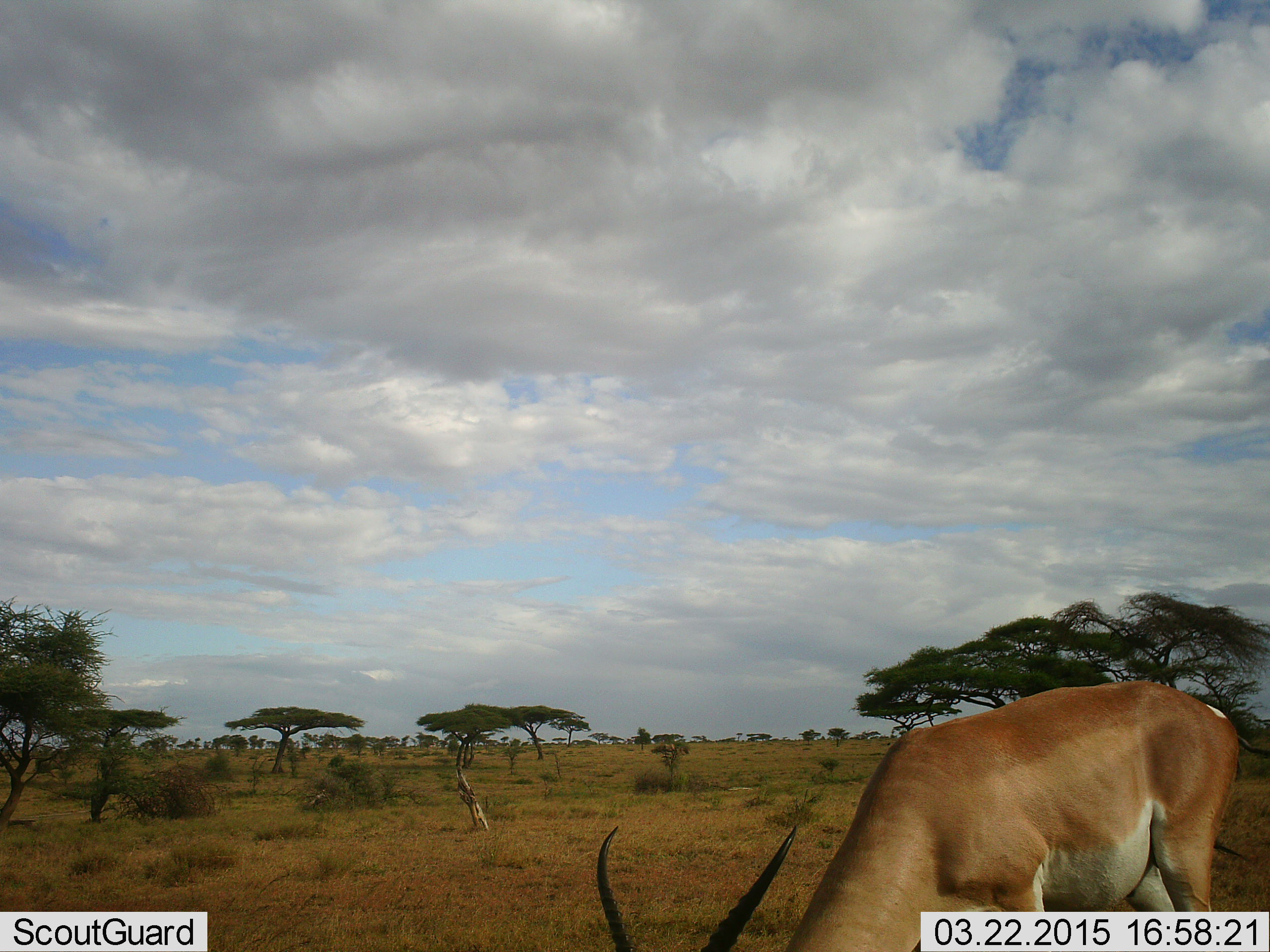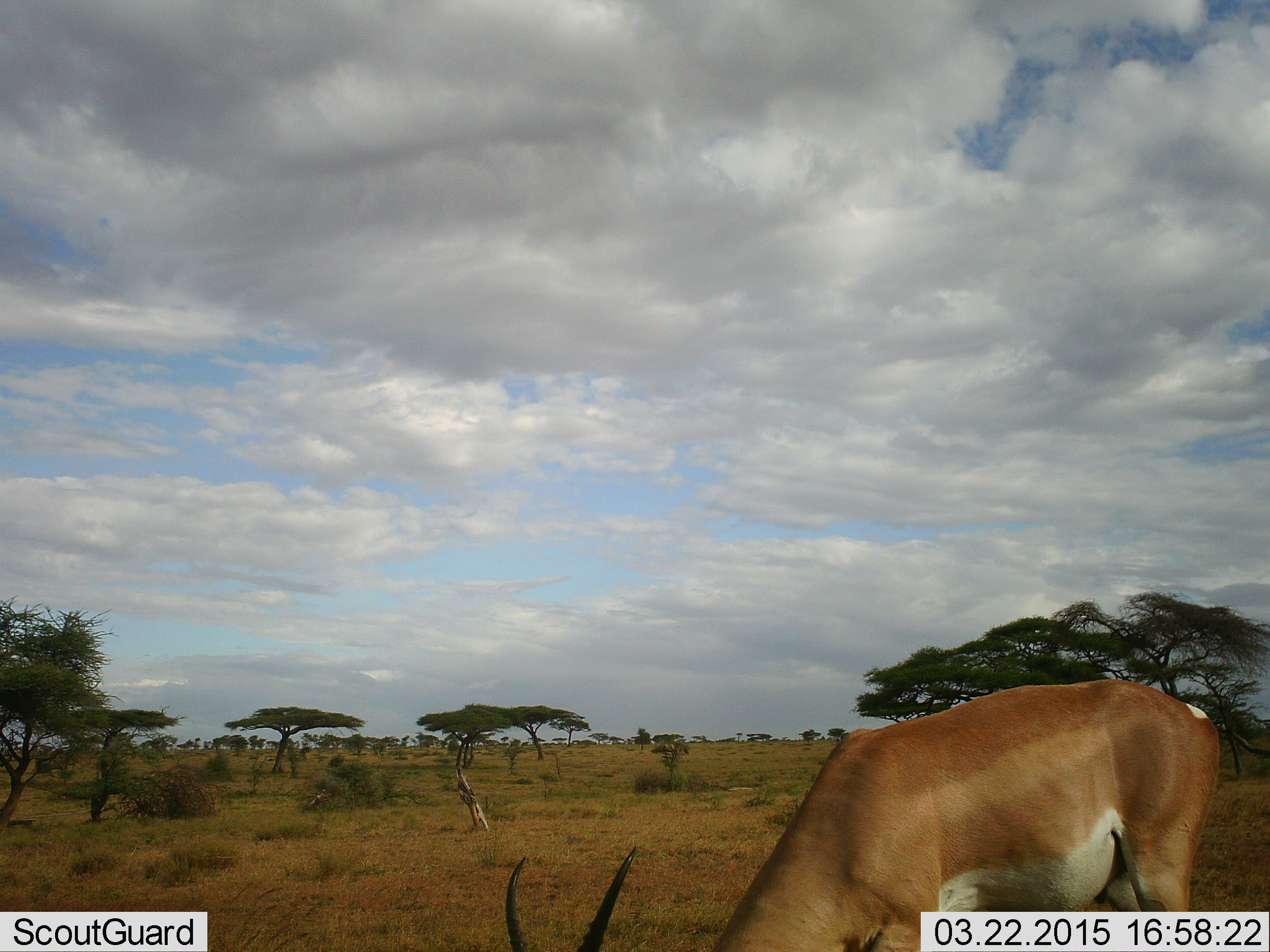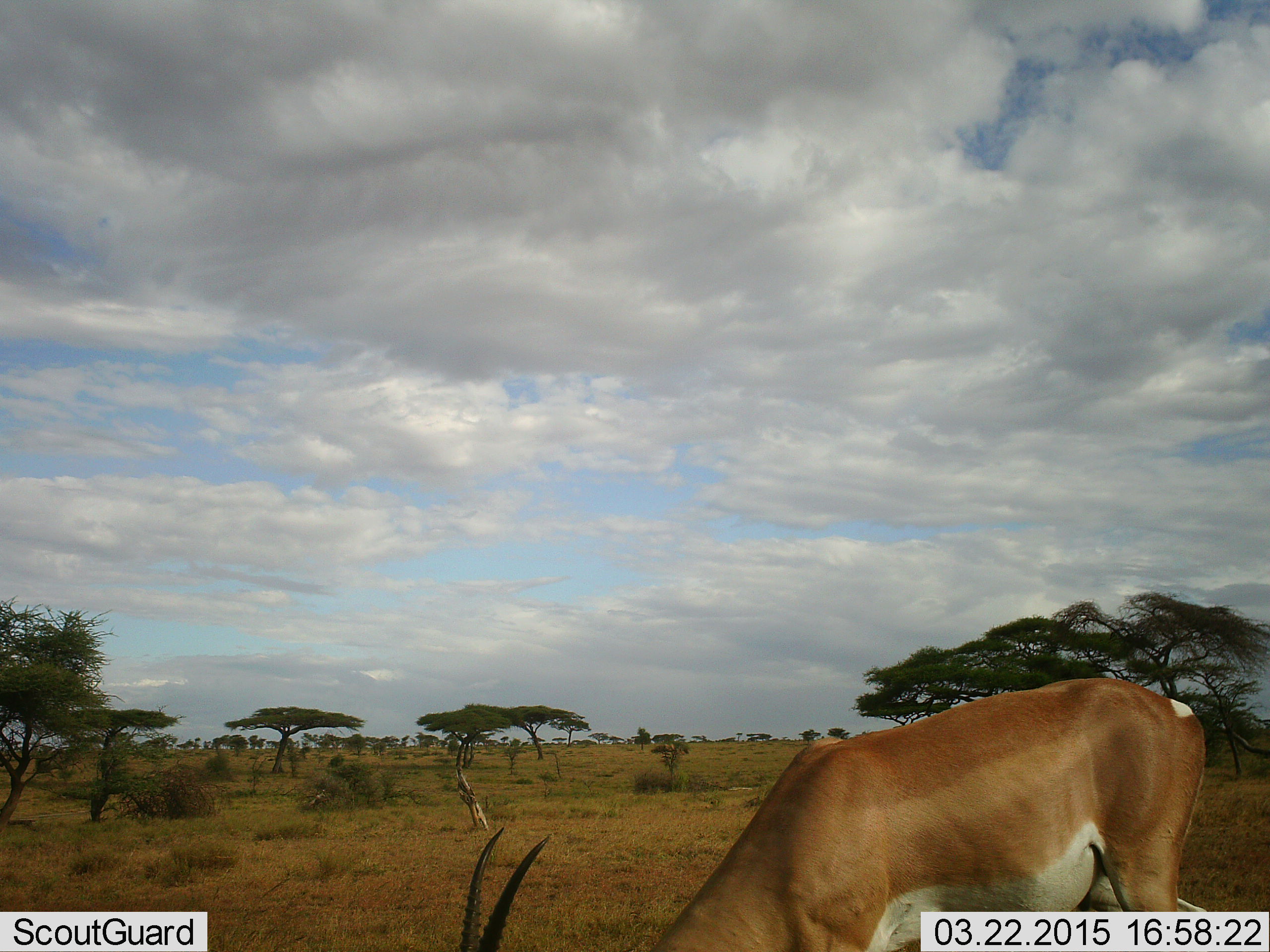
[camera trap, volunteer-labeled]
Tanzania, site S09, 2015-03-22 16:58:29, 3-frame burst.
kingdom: Animalia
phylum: Chordata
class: Mammalia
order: Artiodactyla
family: Bovidae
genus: Nanger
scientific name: Nanger granti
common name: grant's gazelle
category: gazellegrants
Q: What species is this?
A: Gazellegrants (grant's gazelle) (Nanger granti).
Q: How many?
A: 1.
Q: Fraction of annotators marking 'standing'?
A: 20%.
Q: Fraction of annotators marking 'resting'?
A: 0%.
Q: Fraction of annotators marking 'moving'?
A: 0%.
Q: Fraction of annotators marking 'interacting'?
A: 0%.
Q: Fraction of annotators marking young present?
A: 0%.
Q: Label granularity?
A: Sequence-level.